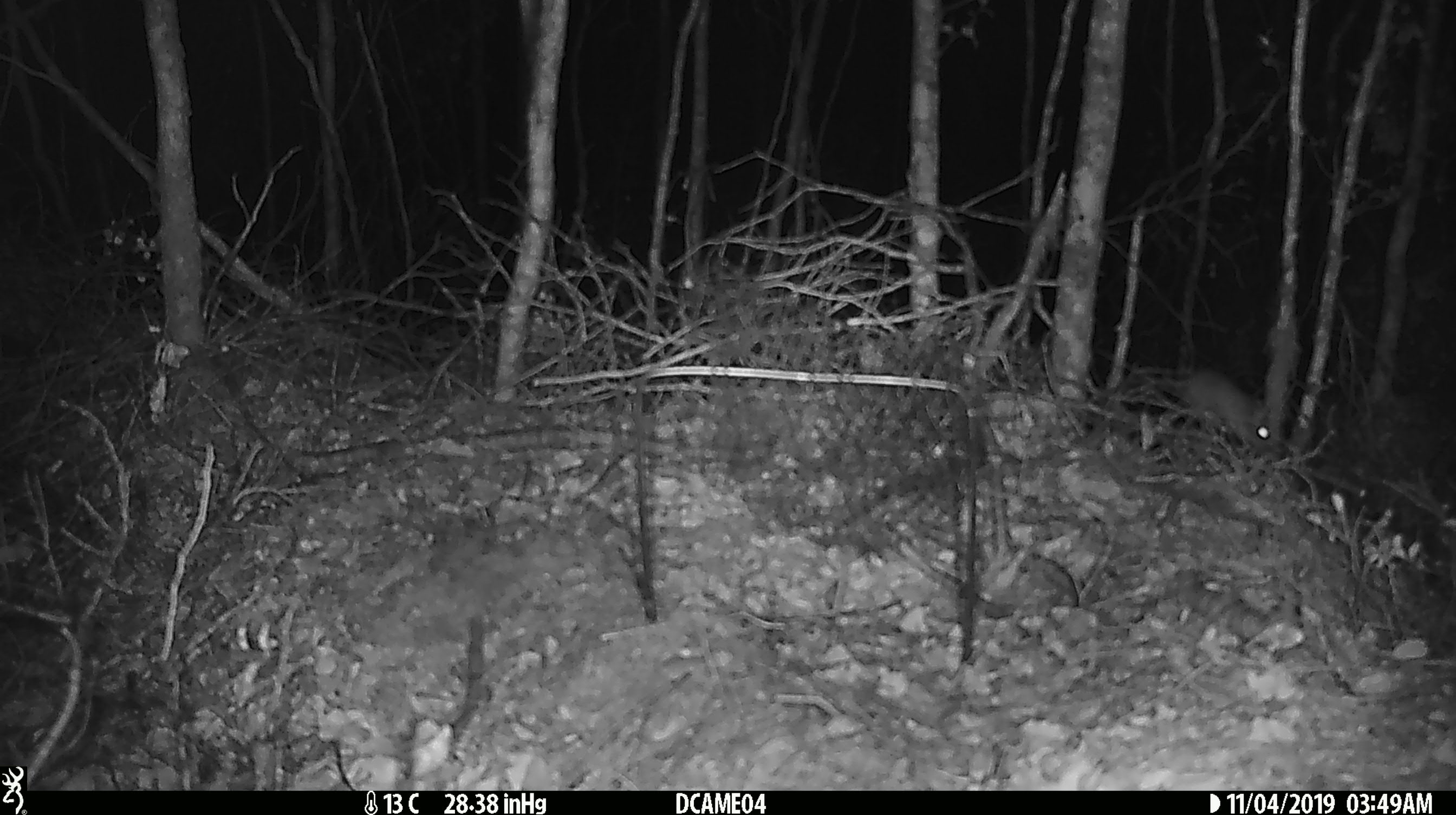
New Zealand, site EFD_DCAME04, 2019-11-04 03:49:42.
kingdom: Animalia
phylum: Chordata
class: Mammalia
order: Rodentia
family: Muridae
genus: Mus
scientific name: Mus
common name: mouse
Mouse (Mus).